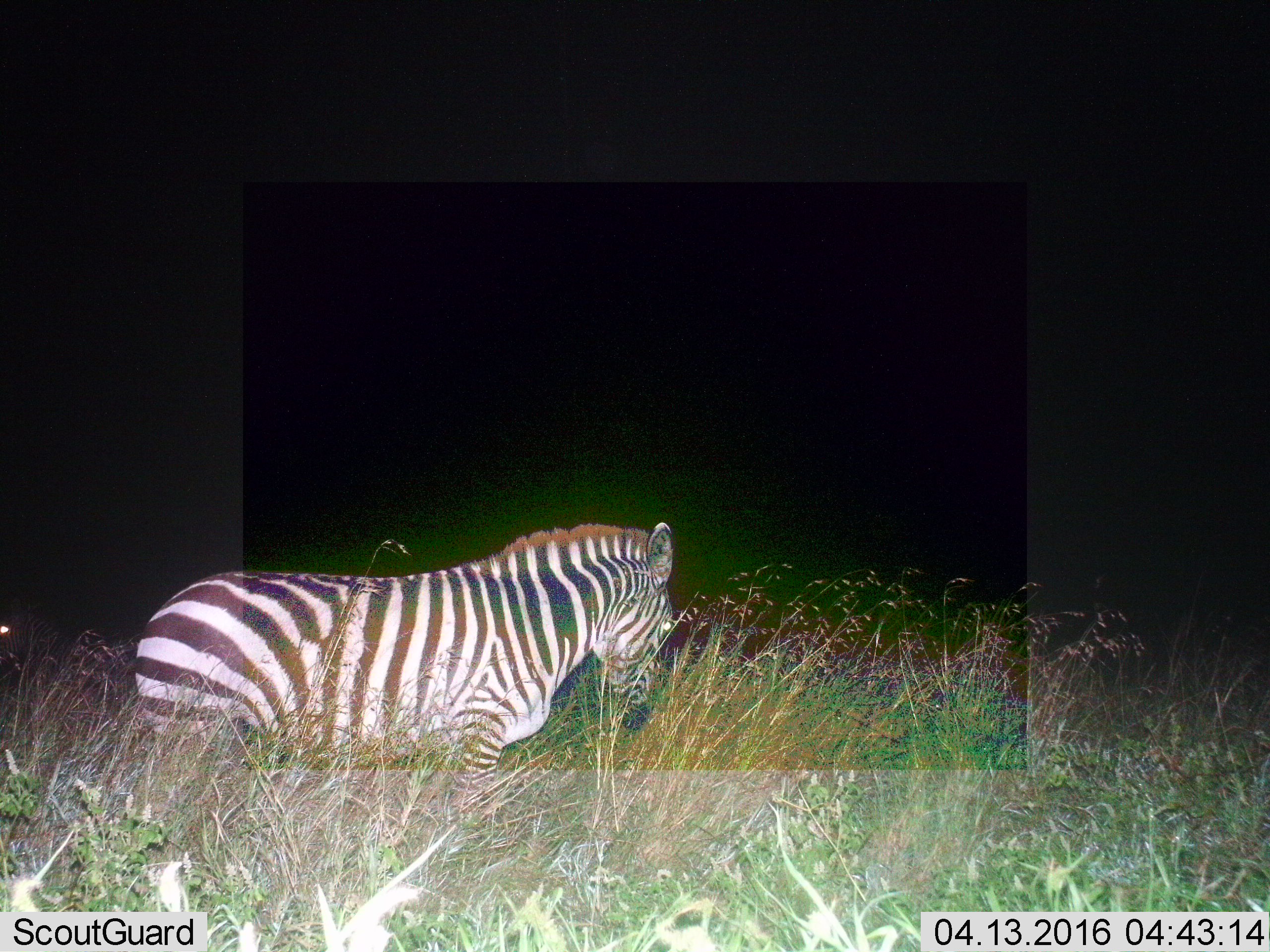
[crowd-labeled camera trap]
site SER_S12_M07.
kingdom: Animalia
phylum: Chordata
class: Mammalia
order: Perissodactyla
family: Equidae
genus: Equus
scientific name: Equus quagga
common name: plains zebra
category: zebraplains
Zebraplains (plains zebra) (Equus quagga), count 1. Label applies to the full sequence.